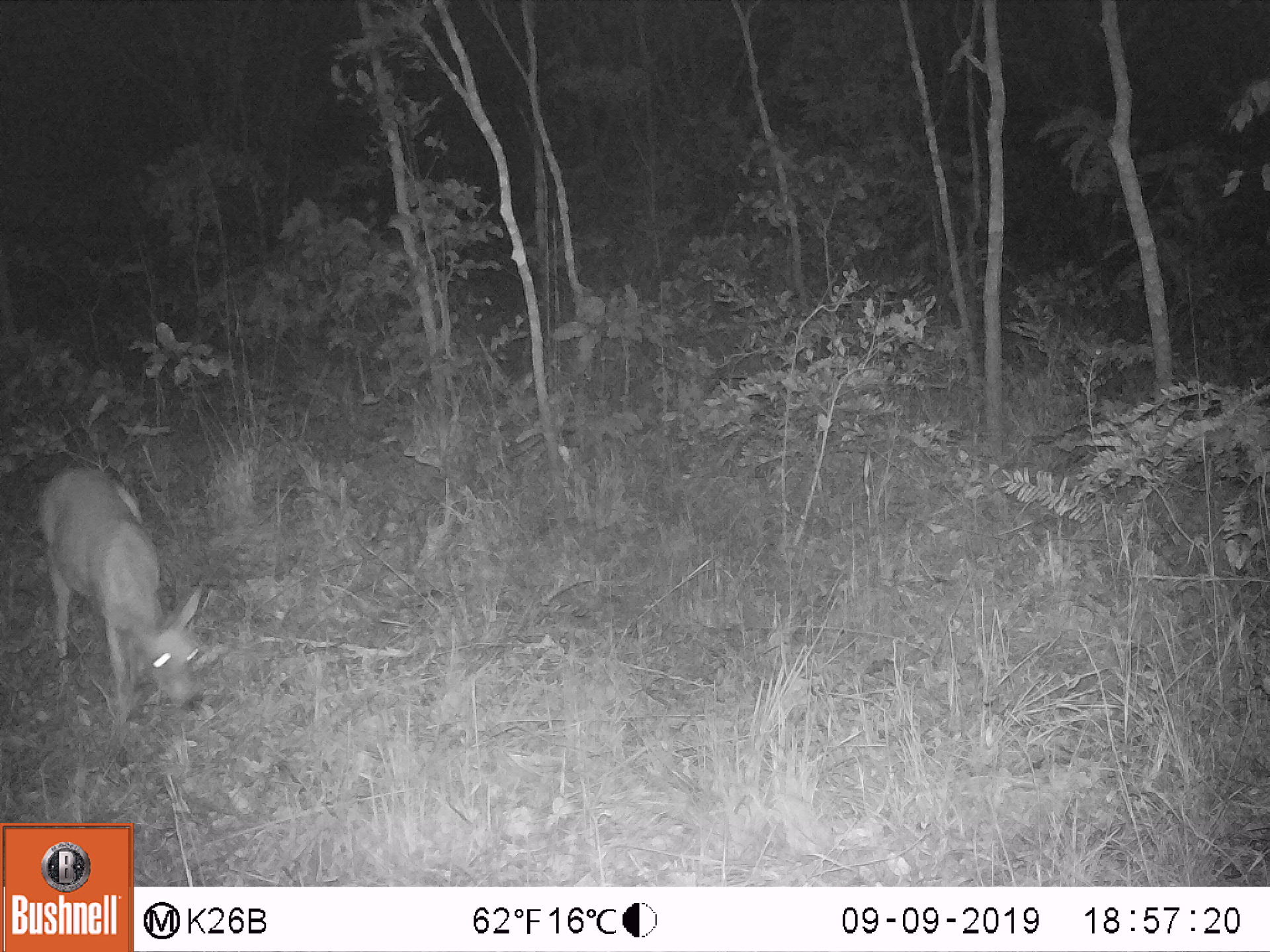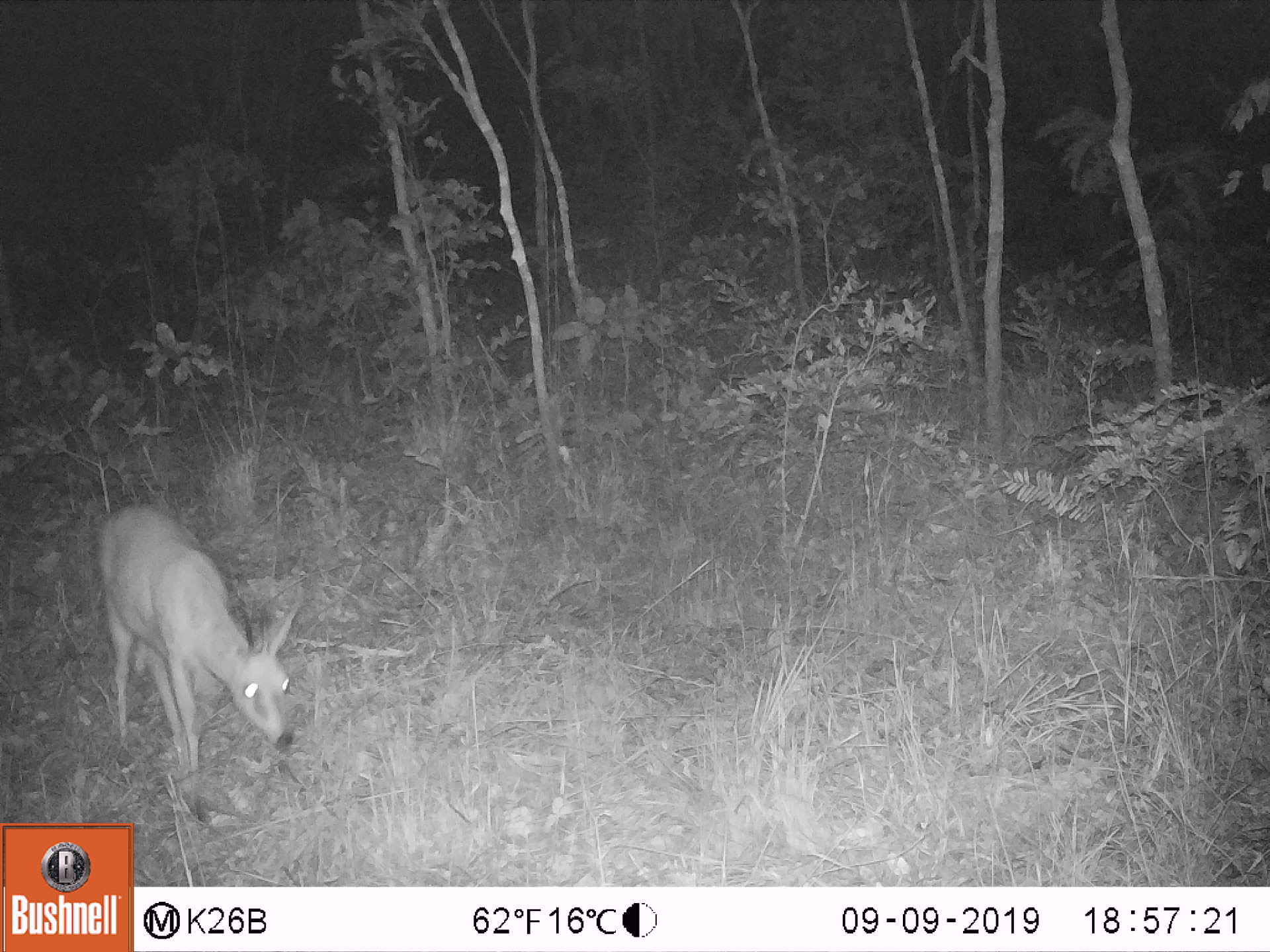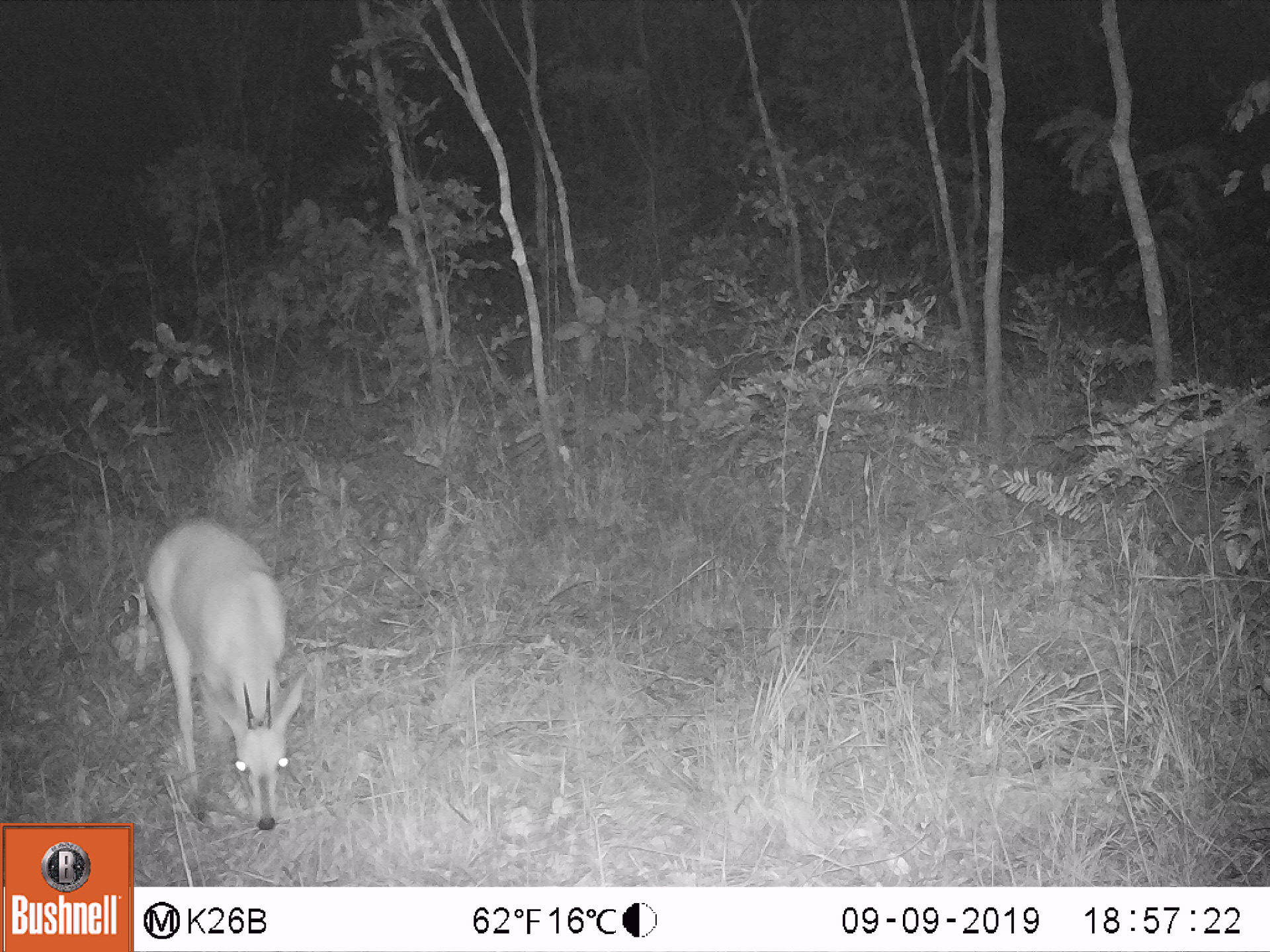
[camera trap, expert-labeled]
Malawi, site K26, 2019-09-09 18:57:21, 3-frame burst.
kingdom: Animalia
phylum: Chordata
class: Mammalia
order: Artiodactyla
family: Bovidae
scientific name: Antilopinae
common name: small antelope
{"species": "small antelope (Antilopinae)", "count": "1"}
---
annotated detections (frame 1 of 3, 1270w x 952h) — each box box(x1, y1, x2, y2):
small antelope: box(36, 468, 205, 714)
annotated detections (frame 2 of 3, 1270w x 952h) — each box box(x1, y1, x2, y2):
small antelope: box(99, 506, 298, 767)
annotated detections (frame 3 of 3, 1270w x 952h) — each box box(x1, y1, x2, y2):
small antelope: box(145, 520, 308, 832)